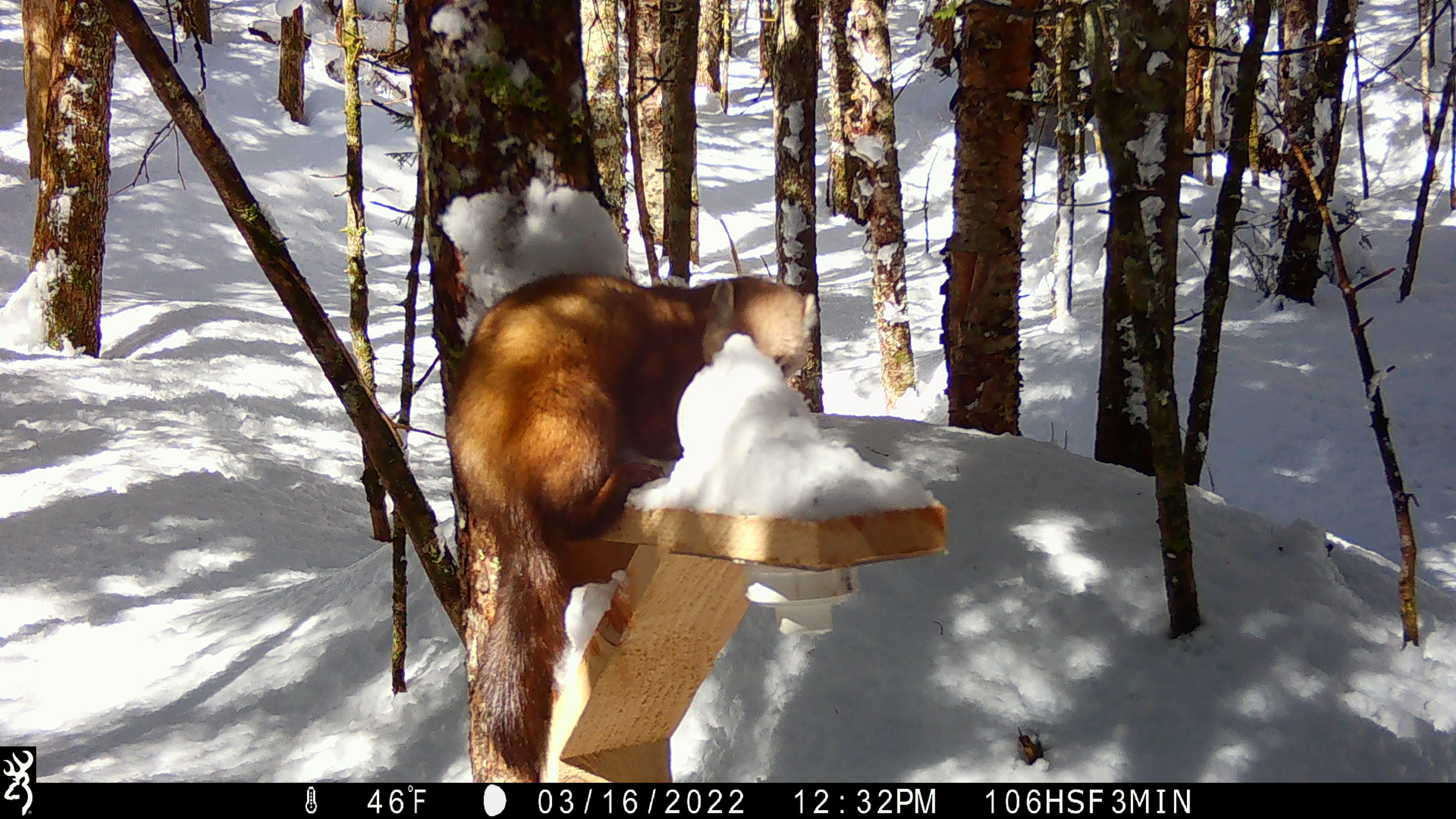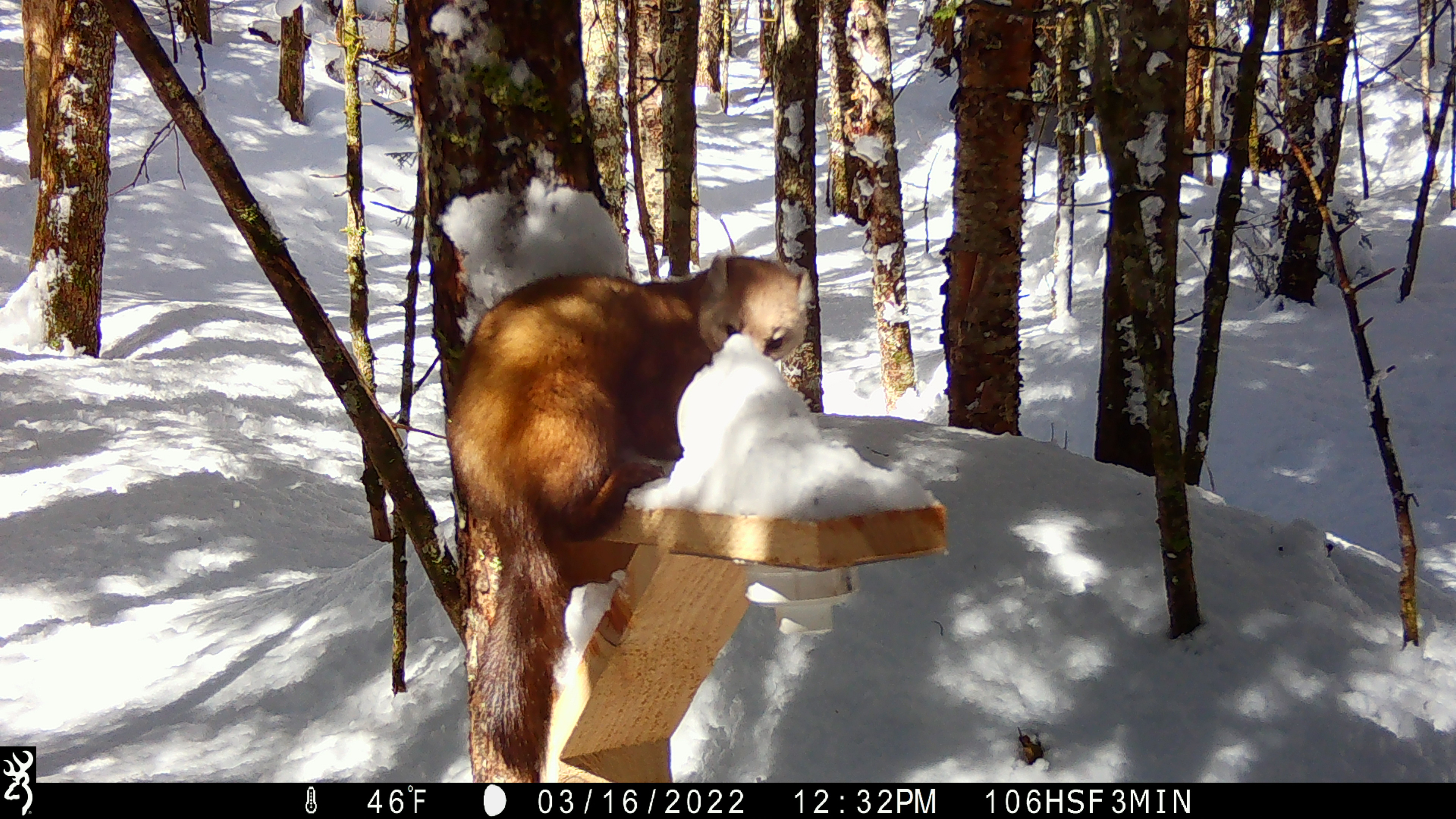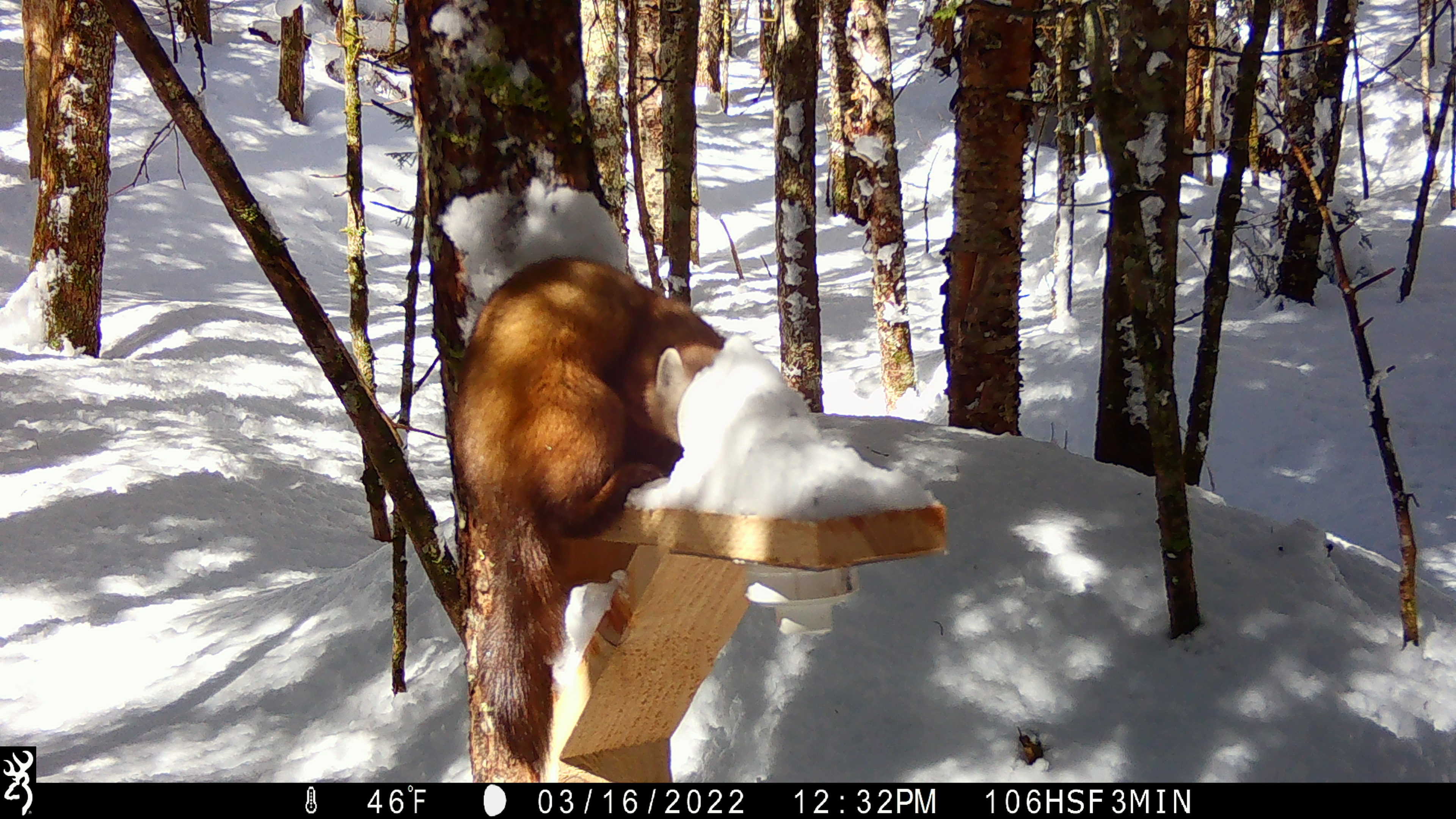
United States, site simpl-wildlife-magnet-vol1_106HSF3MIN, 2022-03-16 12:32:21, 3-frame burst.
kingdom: Animalia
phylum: Chordata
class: Mammalia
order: Carnivora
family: Mustelidae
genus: Martes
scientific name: Martes americana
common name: american marten